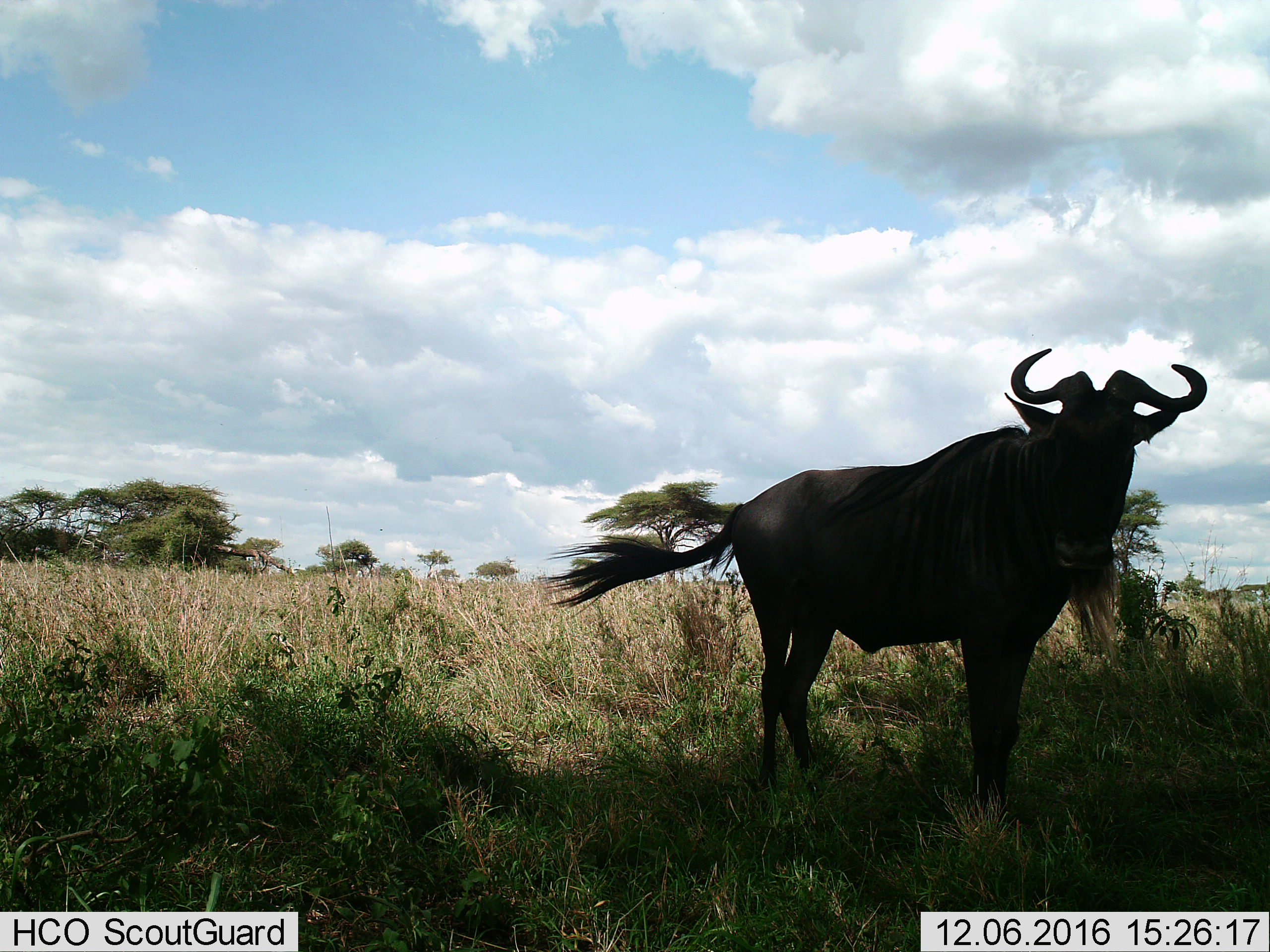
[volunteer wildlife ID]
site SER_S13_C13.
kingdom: Animalia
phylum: Chordata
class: Mammalia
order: Artiodactyla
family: Bovidae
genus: Connochaetes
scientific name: Connochaetes taurinus taurinus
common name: blue wildebeest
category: wildebeestblue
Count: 1.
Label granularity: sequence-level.